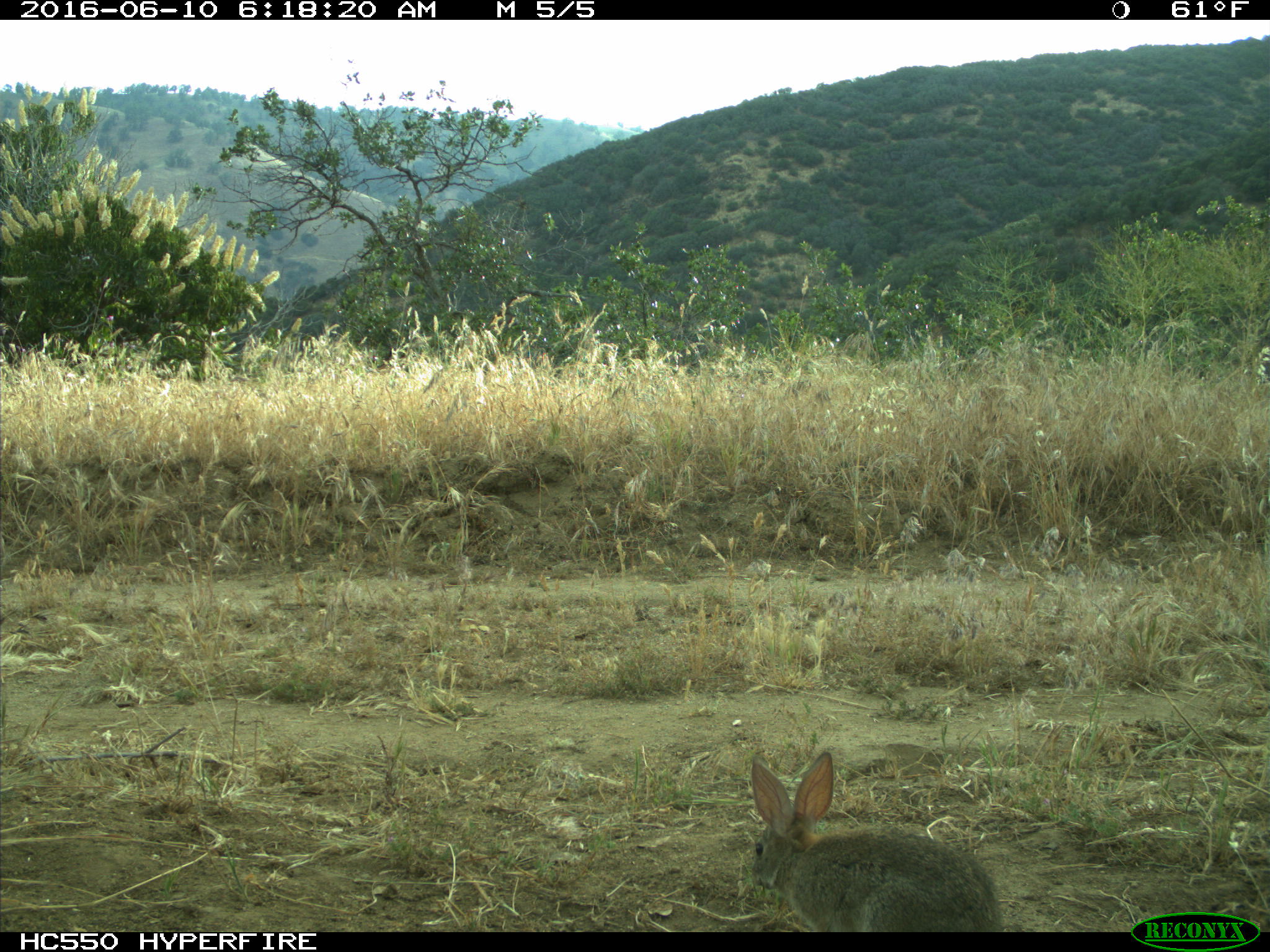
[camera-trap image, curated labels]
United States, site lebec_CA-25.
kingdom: Animalia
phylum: Chordata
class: Mammalia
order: Lagomorpha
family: Leporidae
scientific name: Leporidae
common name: rabbits and hares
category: unidentified rabbit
Unidentified rabbit (rabbits and hares) (Leporidae).